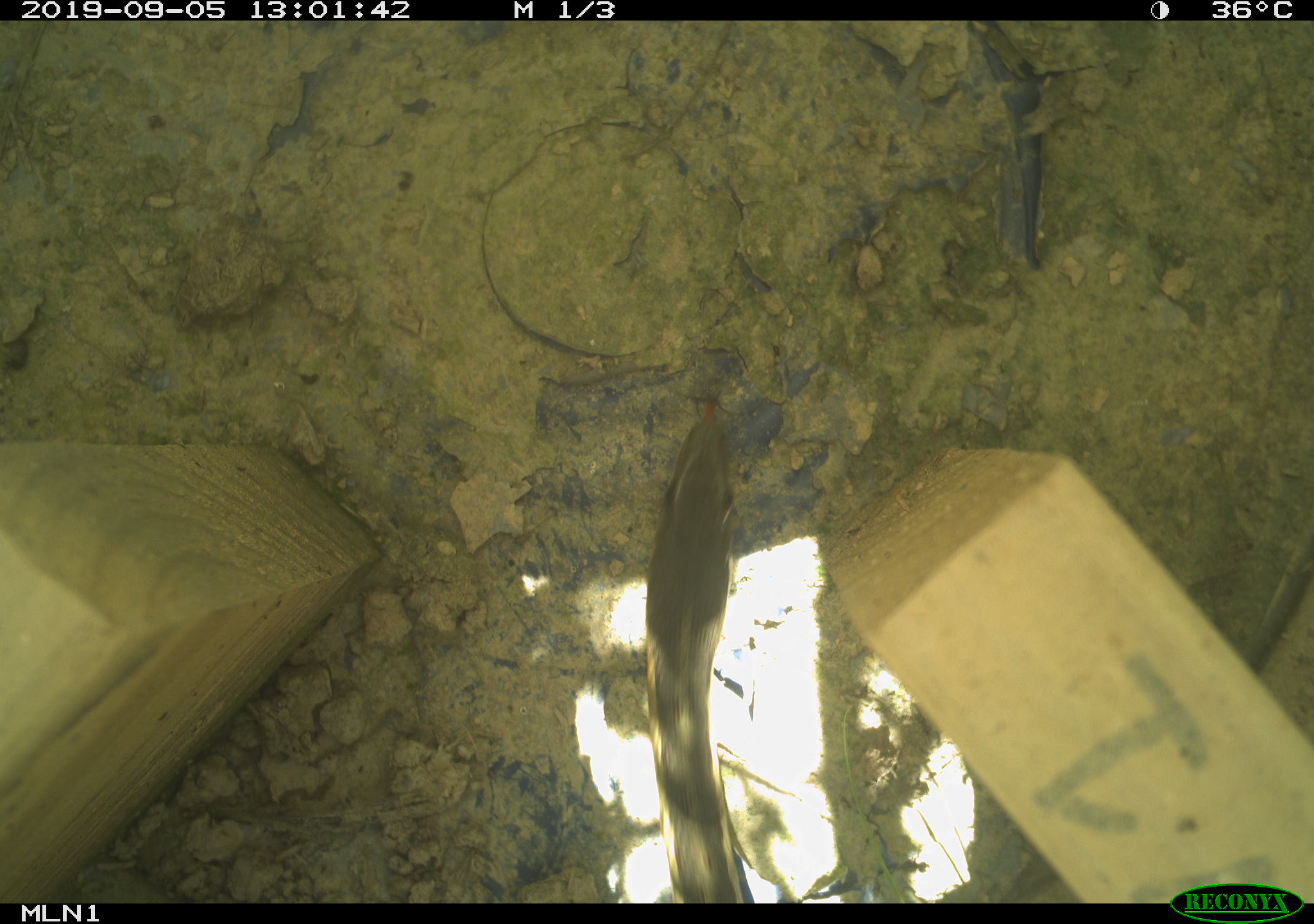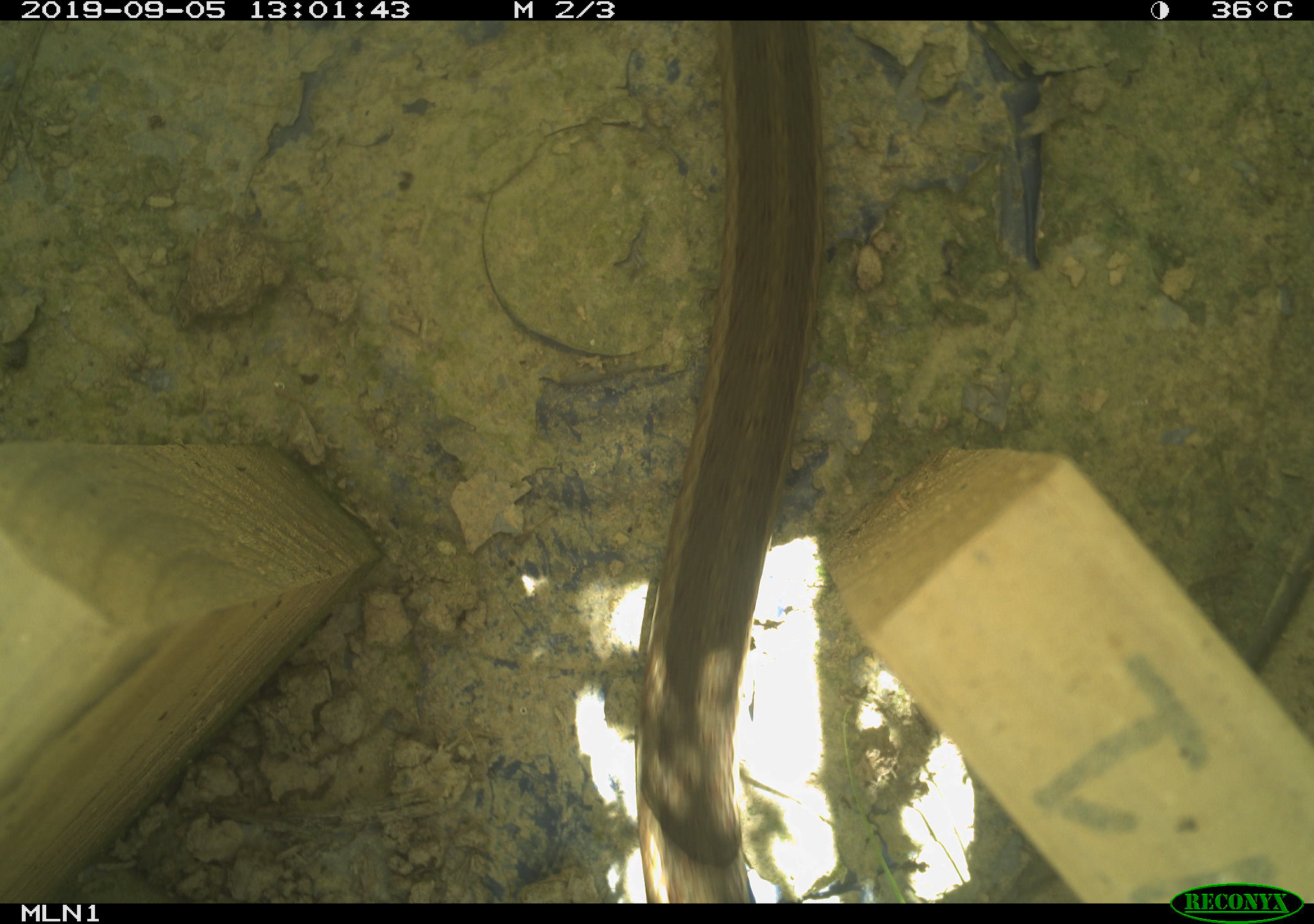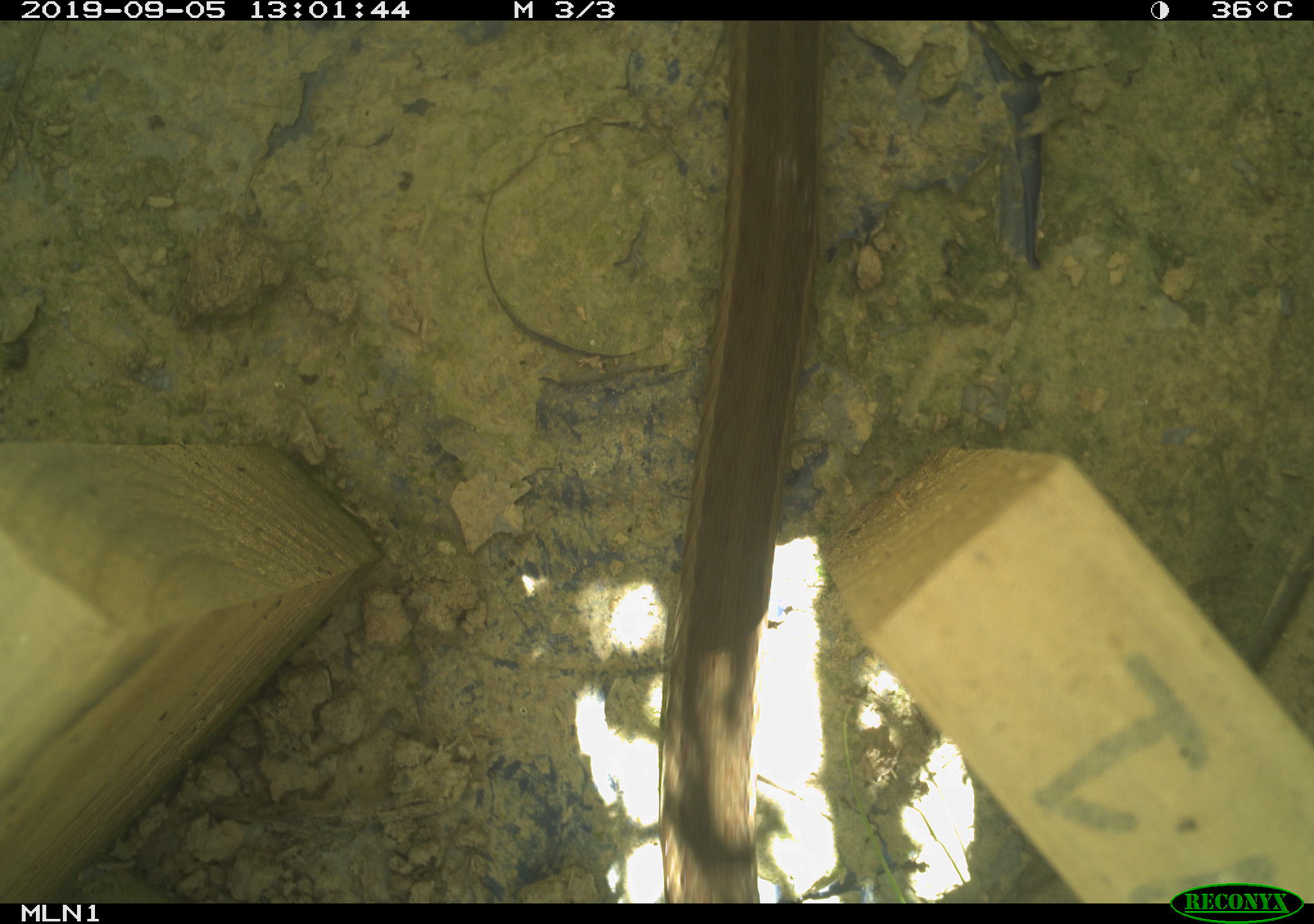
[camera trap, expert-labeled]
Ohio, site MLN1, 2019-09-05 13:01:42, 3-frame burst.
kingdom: Animalia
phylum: Chordata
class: Reptilia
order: Squamata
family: Colubridae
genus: Thamnophis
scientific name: Thamnophis sirtalis sirtalis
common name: eastern gartersnake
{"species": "eastern gartersnake (Thamnophis sirtalis sirtalis)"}